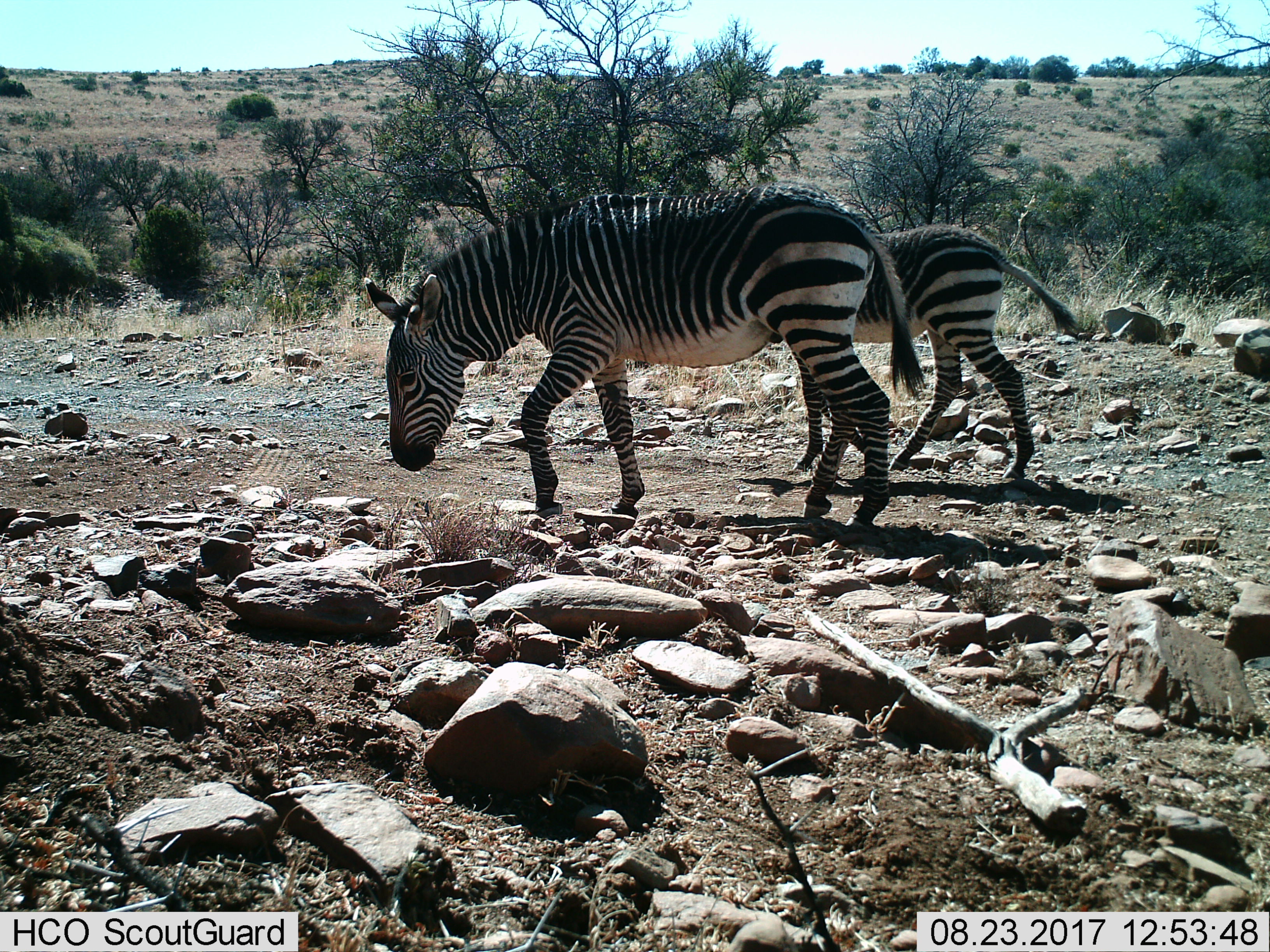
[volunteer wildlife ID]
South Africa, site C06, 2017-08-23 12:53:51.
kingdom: Animalia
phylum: Chordata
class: Mammalia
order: Perissodactyla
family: Equidae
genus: Equus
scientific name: Equus zebra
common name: mountain zebra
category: zebramountain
Zebramountain (mountain zebra) (Equus zebra), count 2. Behavior (volunteer vote fractions): standing 22%, resting 0%, moving 78%, interacting 0%. Young present (vote fraction): 78%. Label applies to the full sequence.